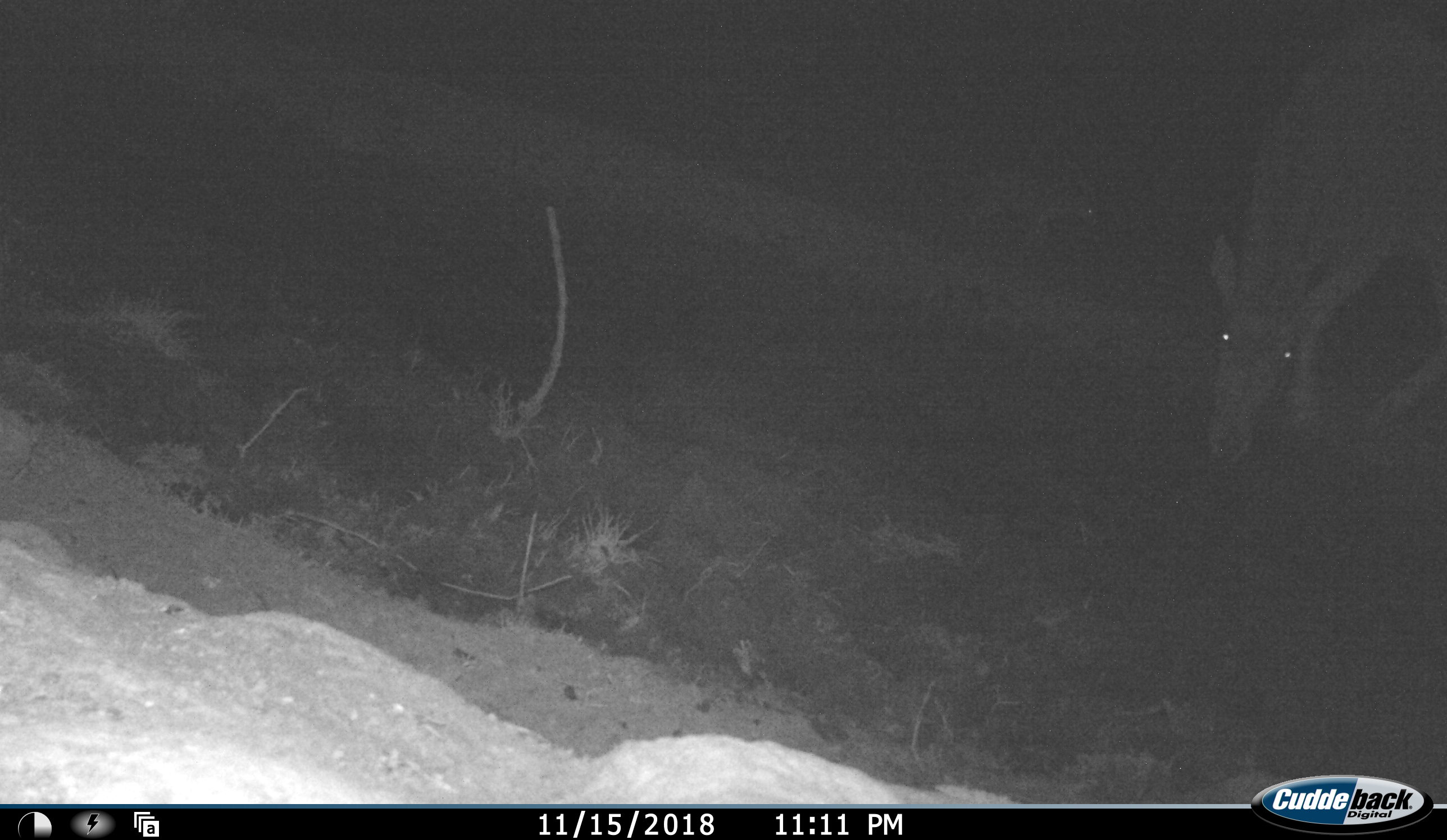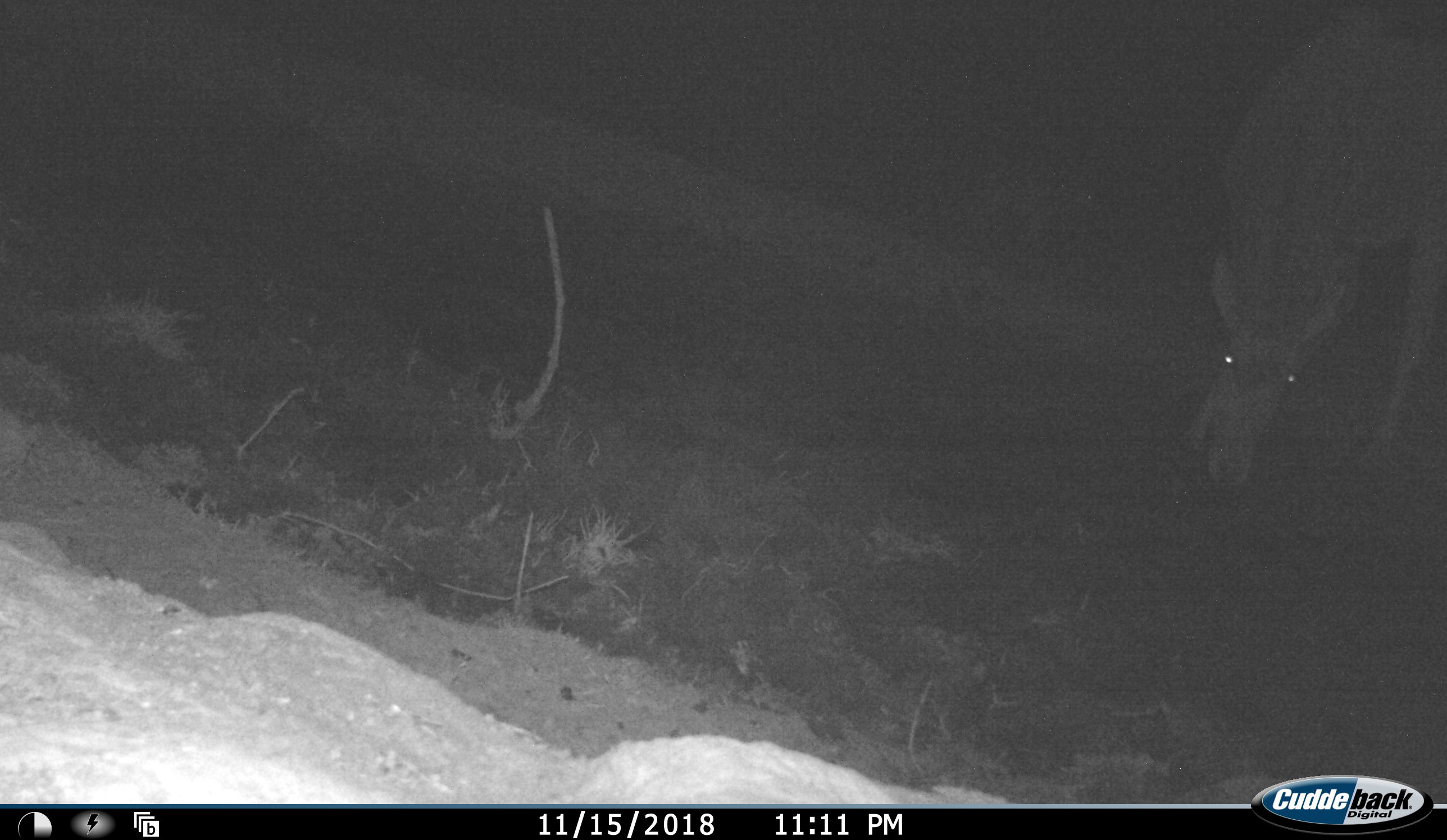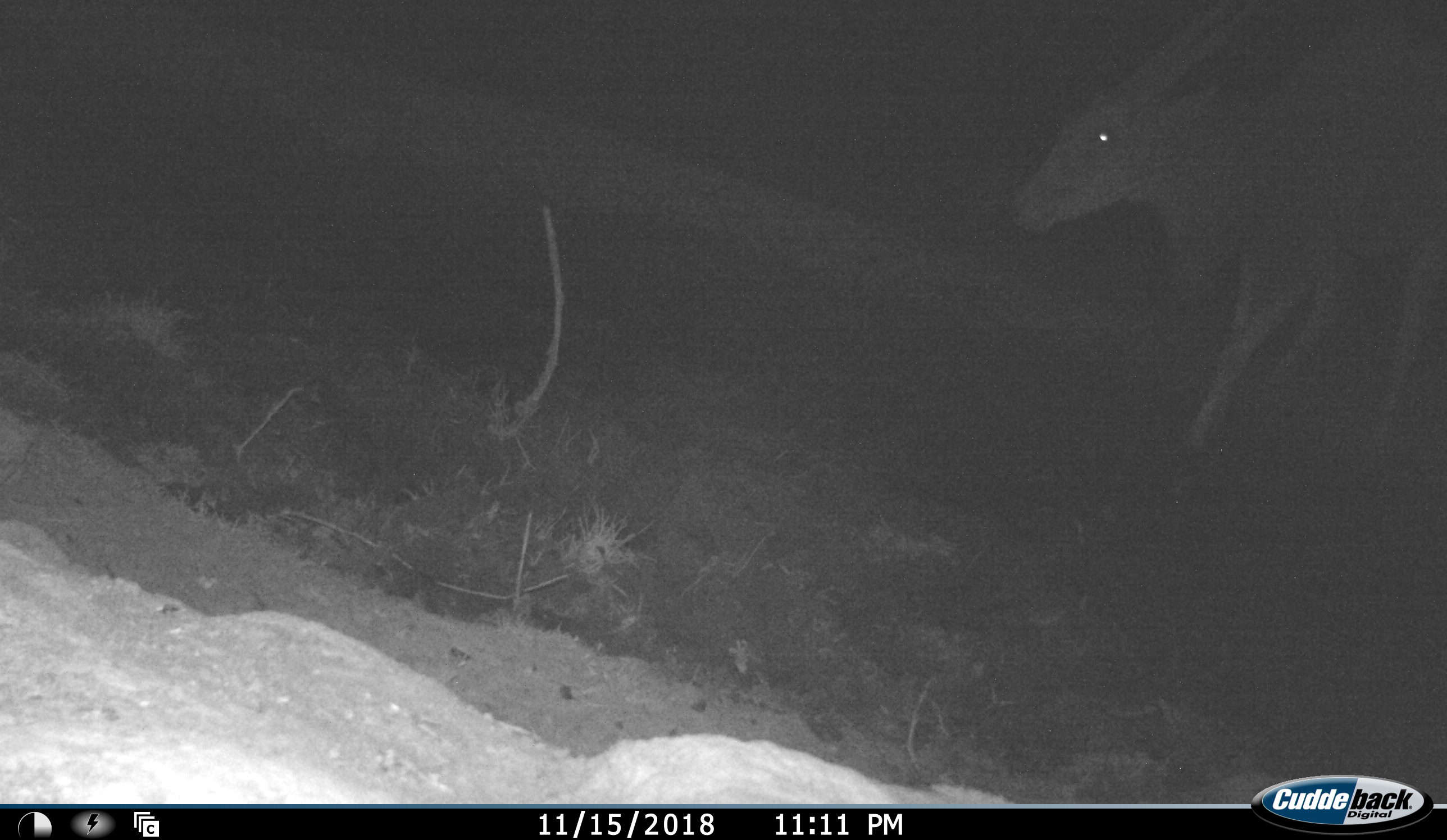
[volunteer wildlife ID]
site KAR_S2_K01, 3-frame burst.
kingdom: Animalia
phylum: Chordata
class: Mammalia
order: Artiodactyla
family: Bovidae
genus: Tragelaphus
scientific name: Tragelaphus oryx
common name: eland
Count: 1.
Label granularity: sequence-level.